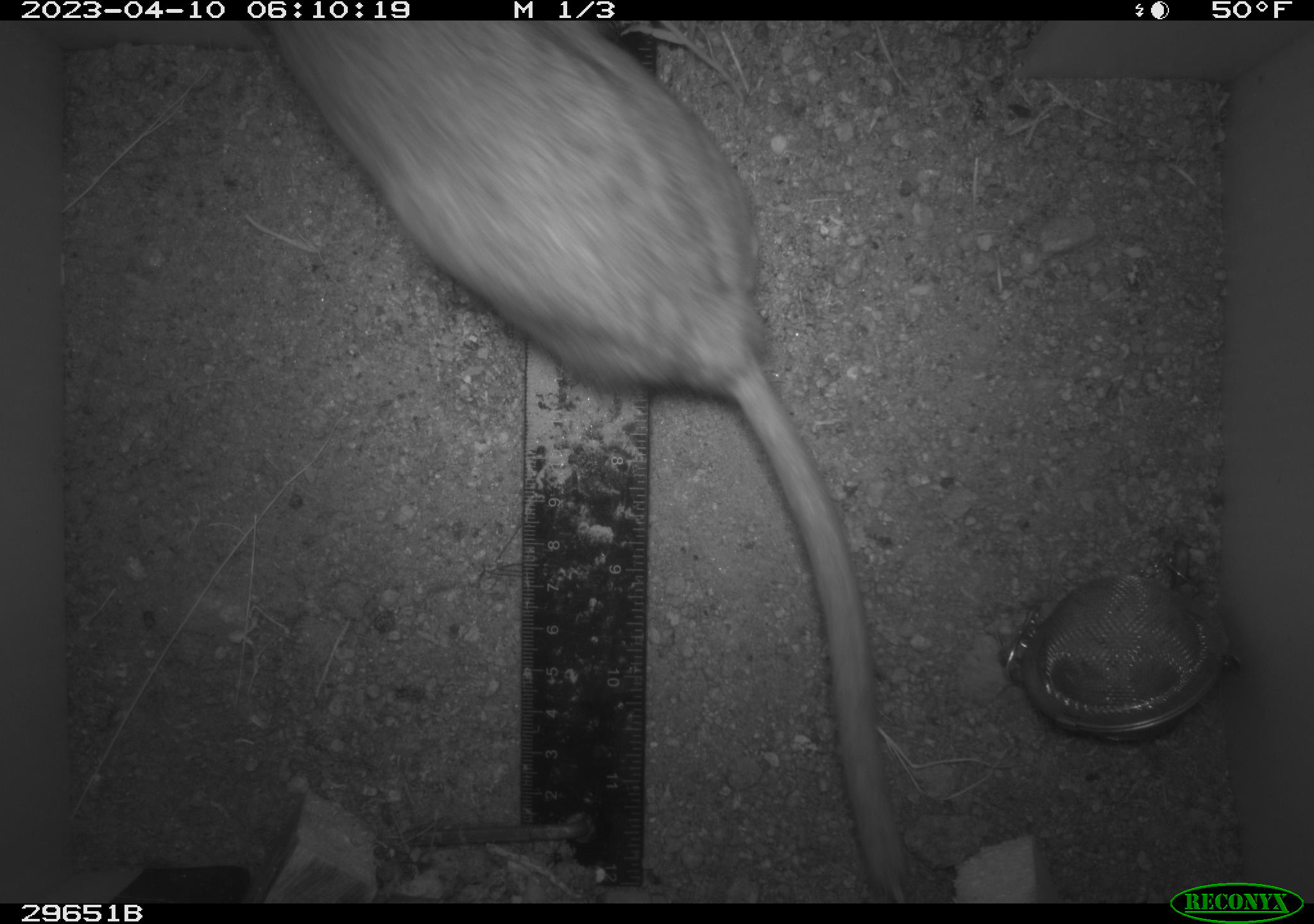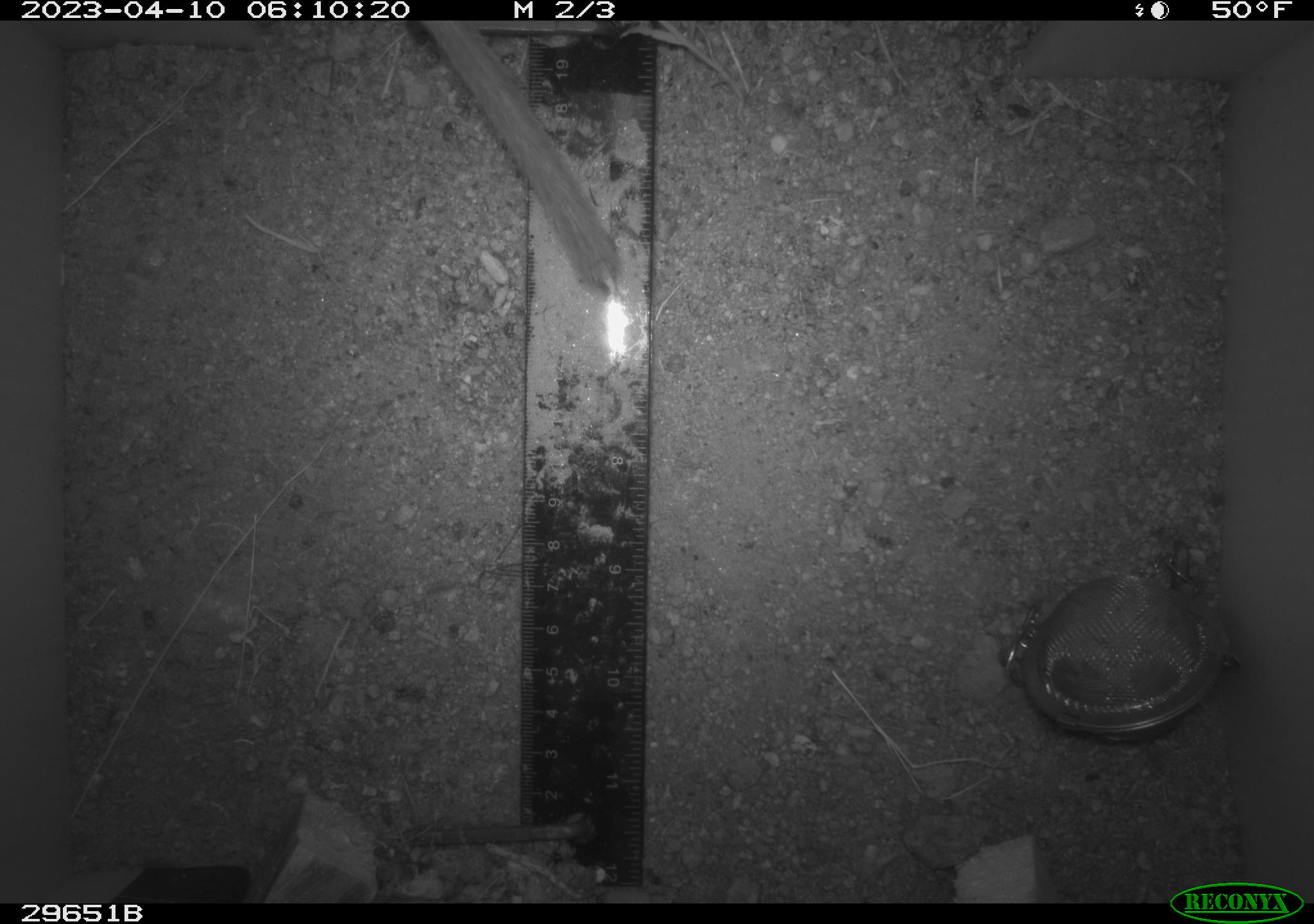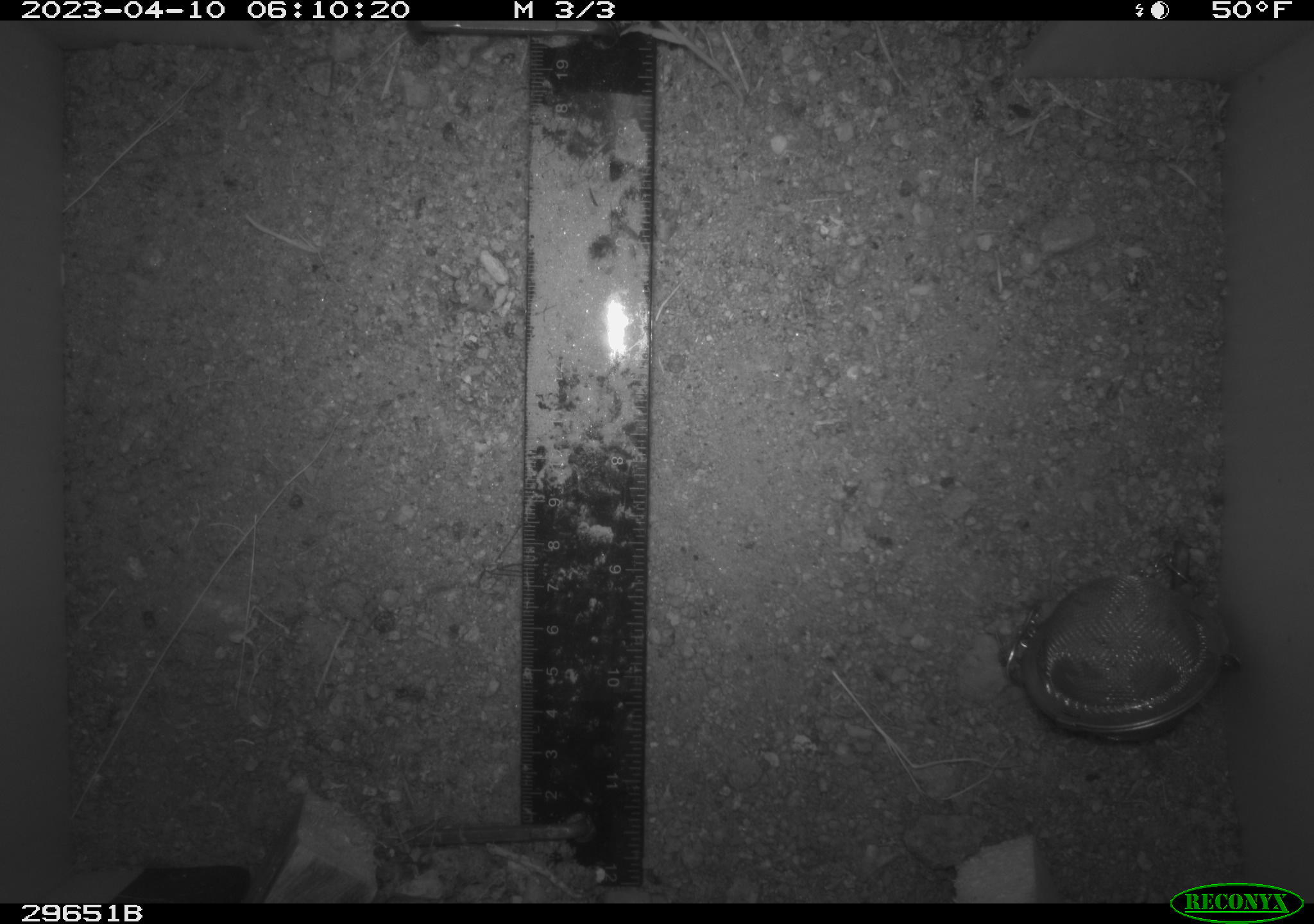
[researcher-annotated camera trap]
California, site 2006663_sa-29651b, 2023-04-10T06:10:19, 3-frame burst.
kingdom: Animalia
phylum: Chordata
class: Mammalia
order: Rodentia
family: Cricetidae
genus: Neotoma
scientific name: Neotoma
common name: pack rat or woodrat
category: neotoma species